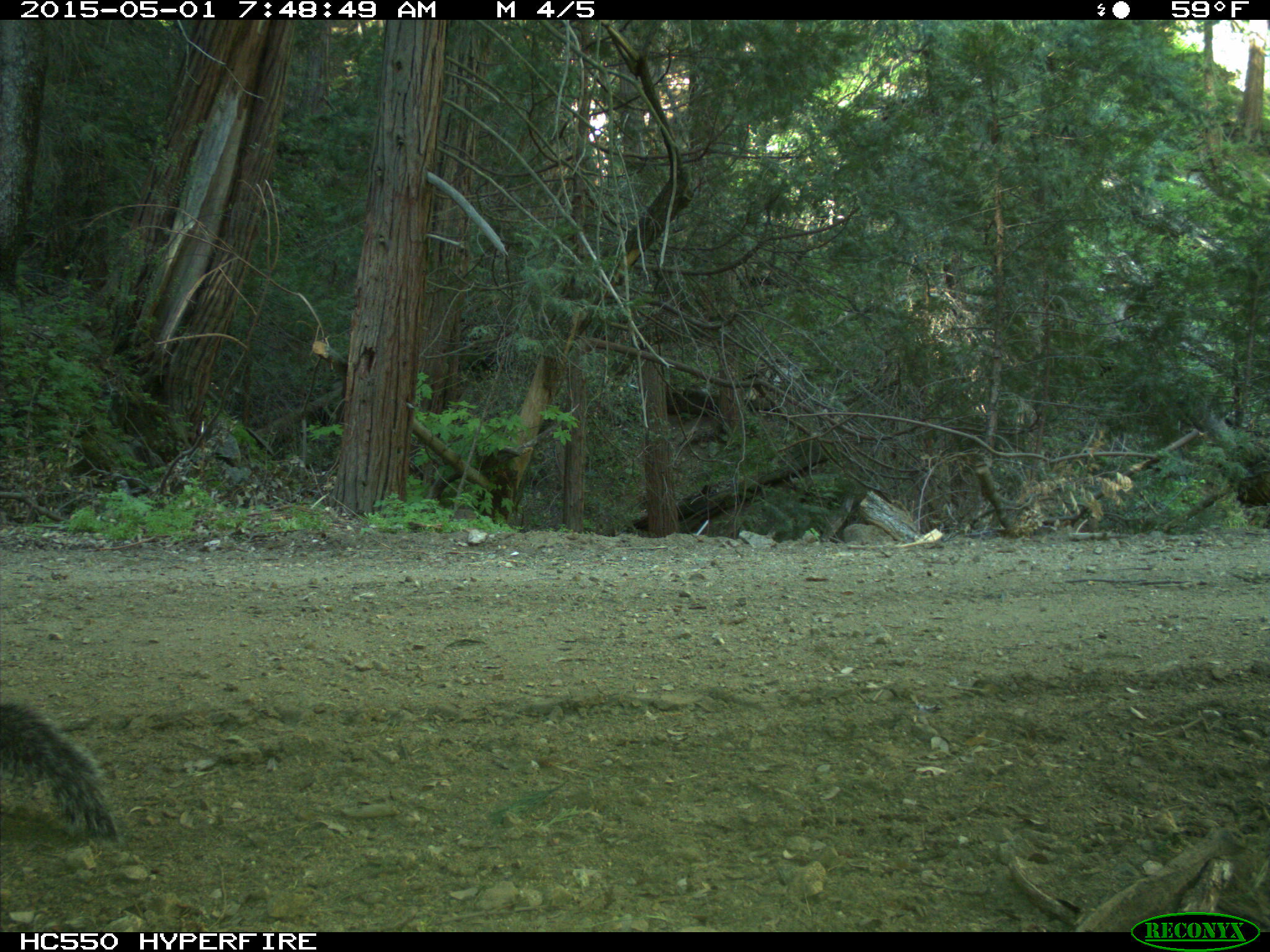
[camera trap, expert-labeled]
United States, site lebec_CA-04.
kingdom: Animalia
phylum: Chordata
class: Mammalia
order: Rodentia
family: Sciuridae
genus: Sciurus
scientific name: Sciurus carolinensis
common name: eastern gray squirrel